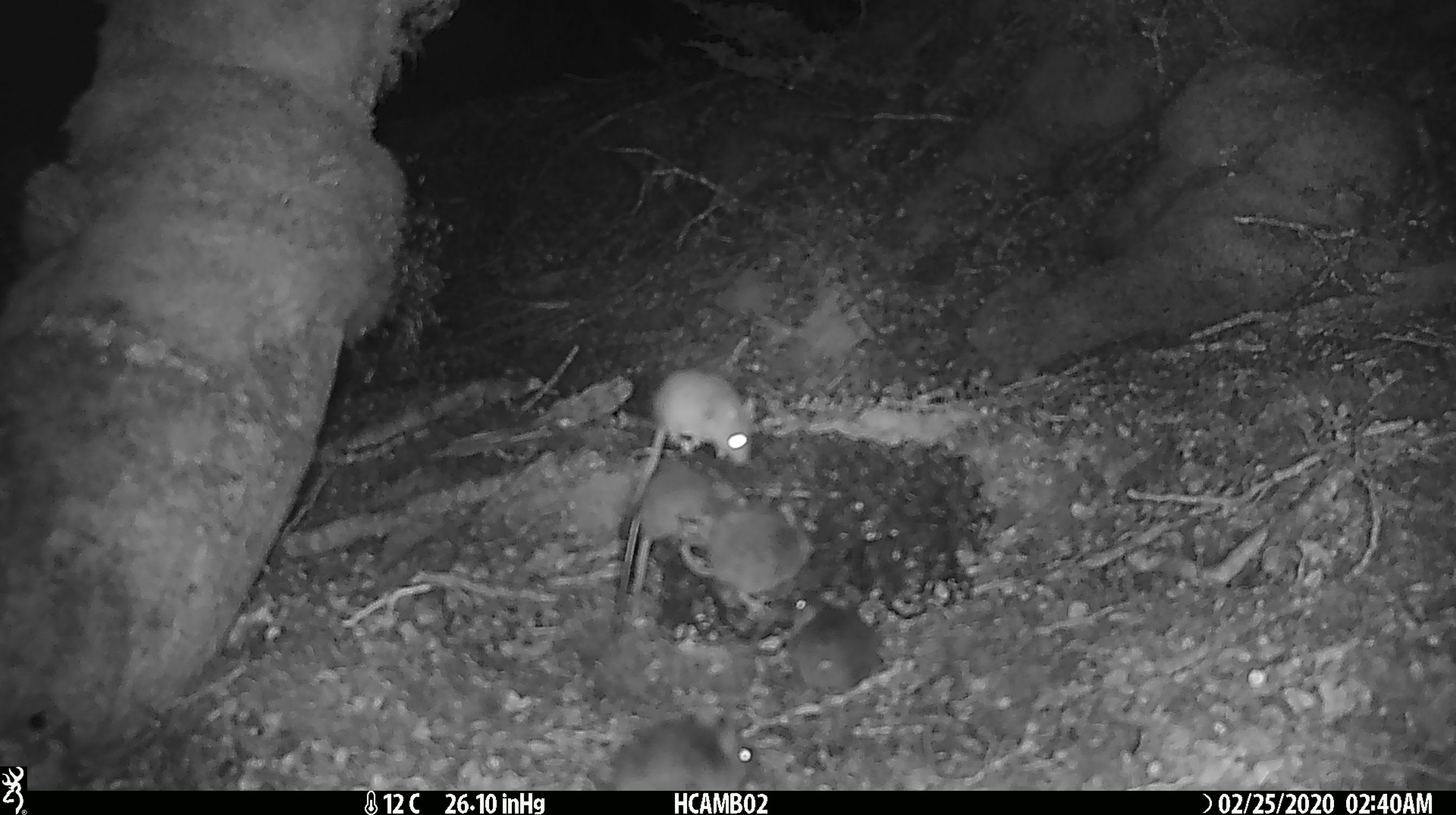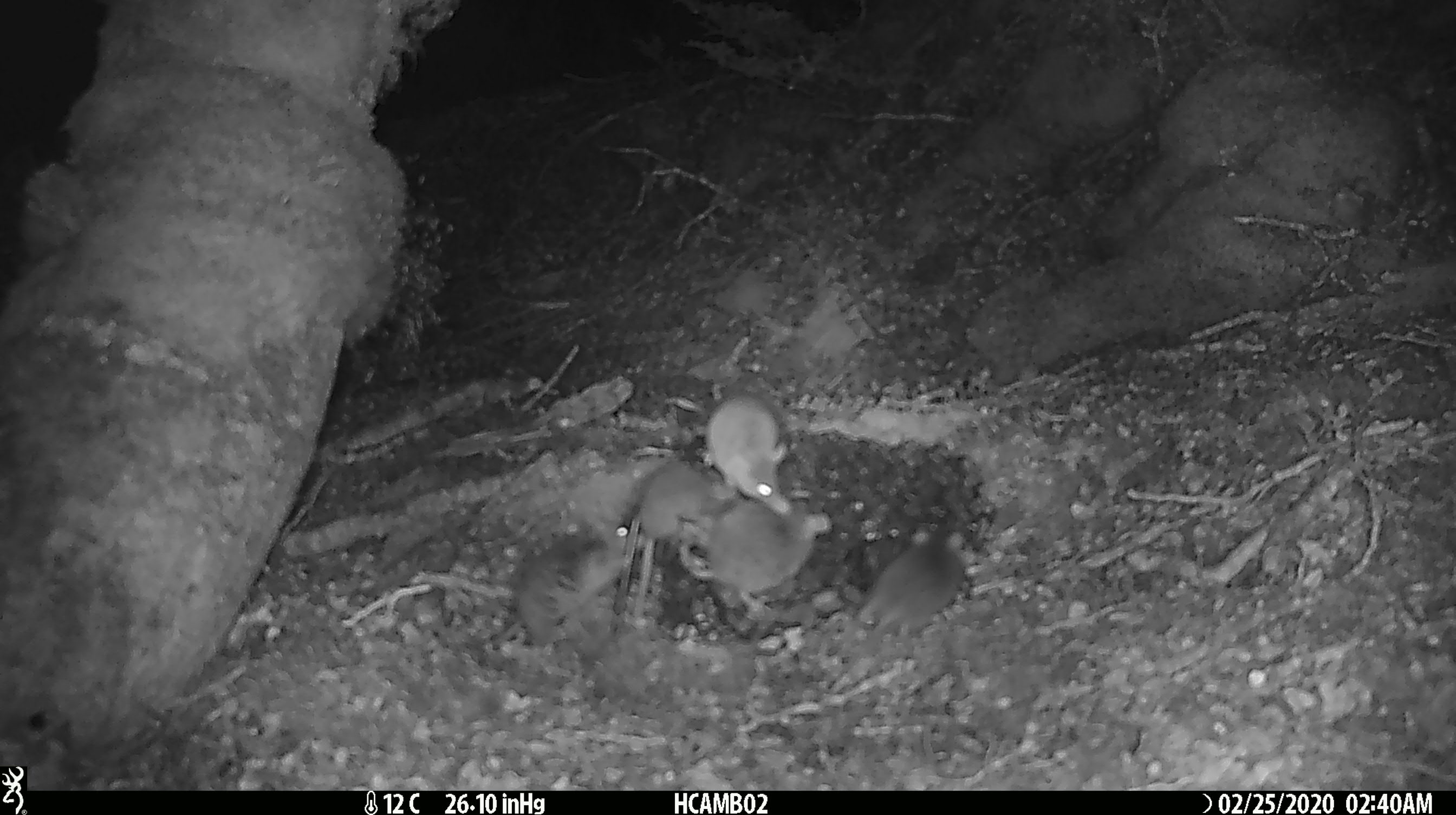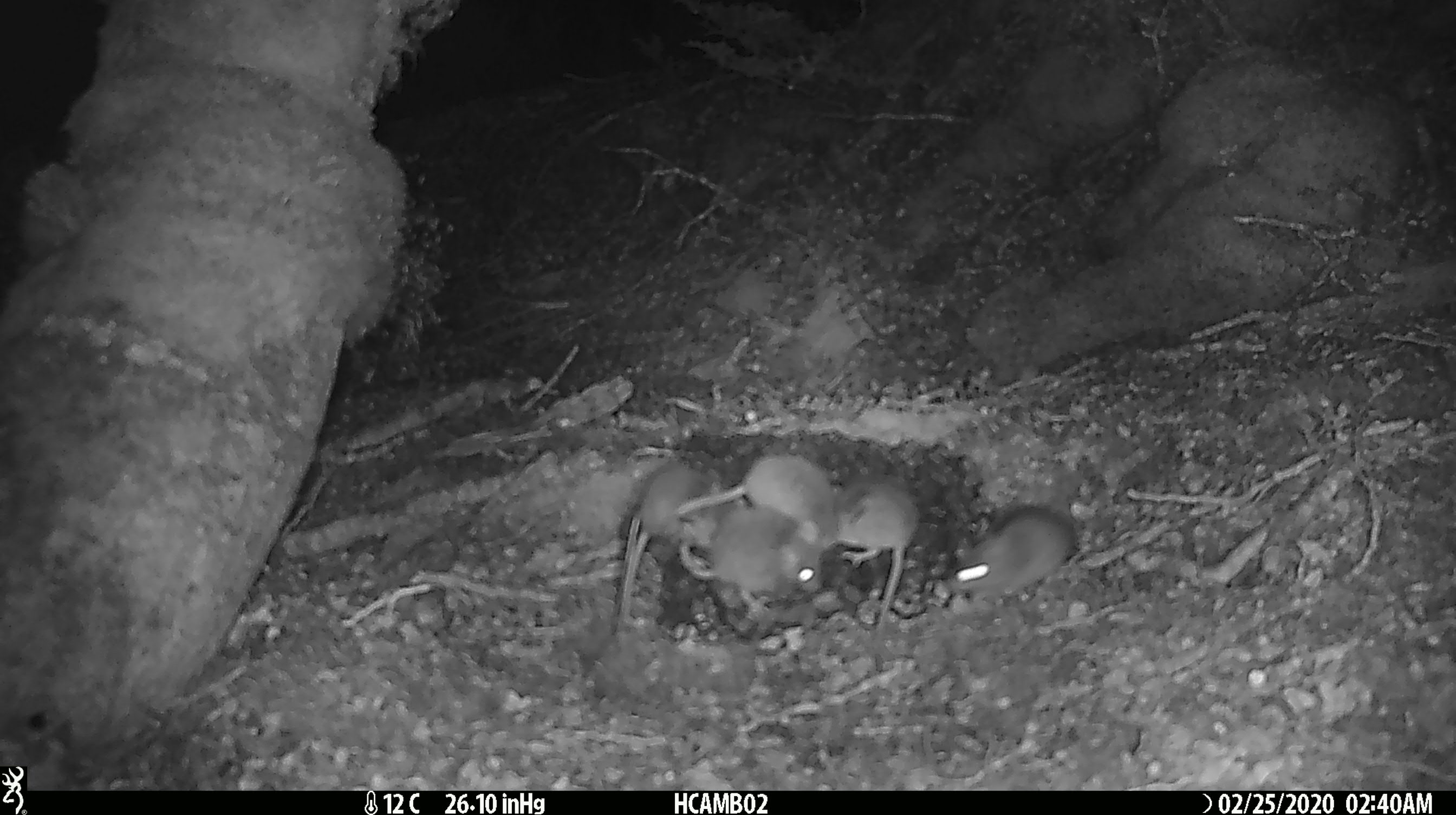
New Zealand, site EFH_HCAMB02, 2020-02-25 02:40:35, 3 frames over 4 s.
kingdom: Animalia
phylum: Chordata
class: Mammalia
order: Rodentia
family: Muridae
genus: Mus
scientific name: Mus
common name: mouse